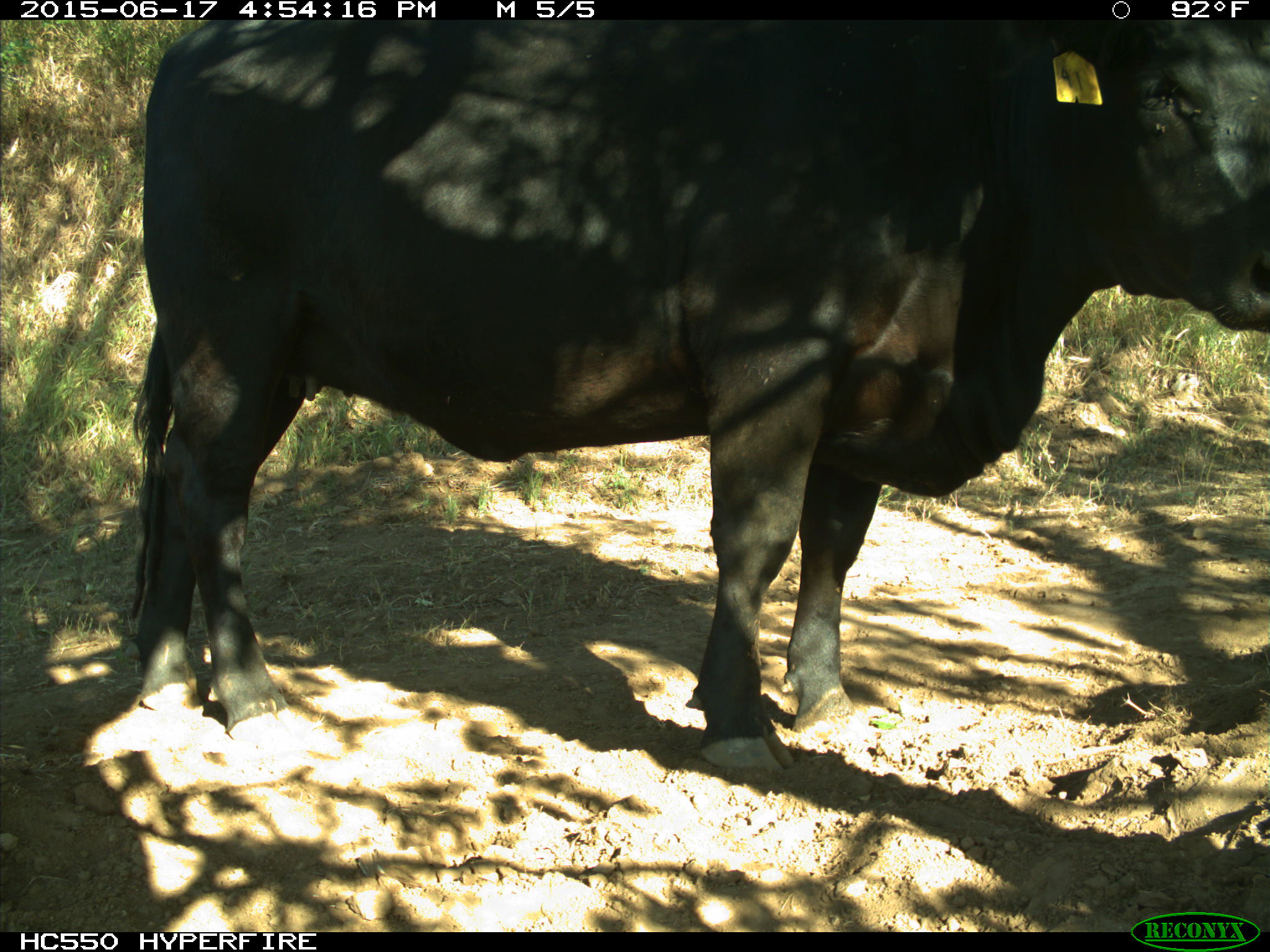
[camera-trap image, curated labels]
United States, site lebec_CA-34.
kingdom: Animalia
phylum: Chordata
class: Mammalia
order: Artiodactyla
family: Bovidae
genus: Bos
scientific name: Bos taurus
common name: domestic cow